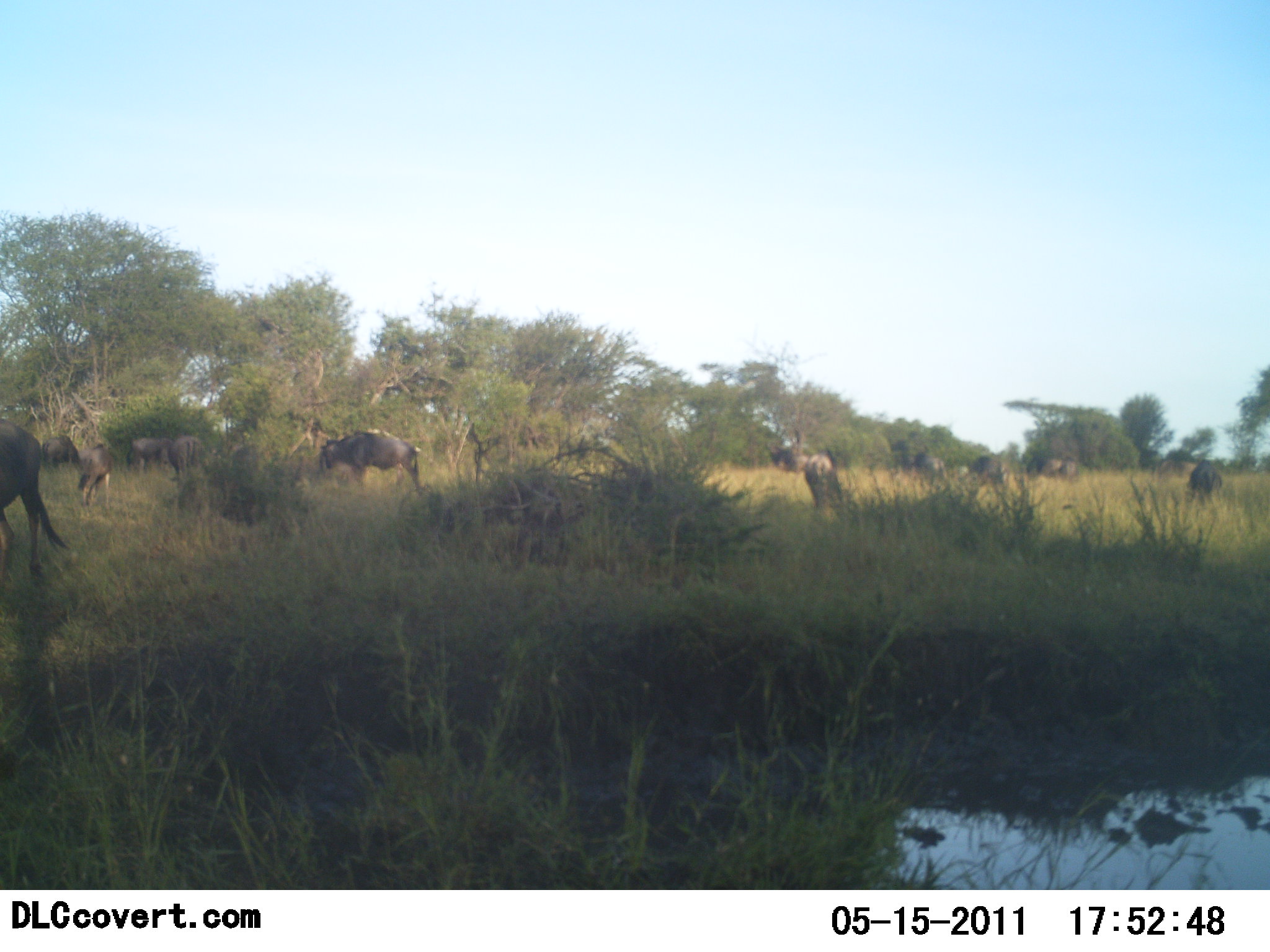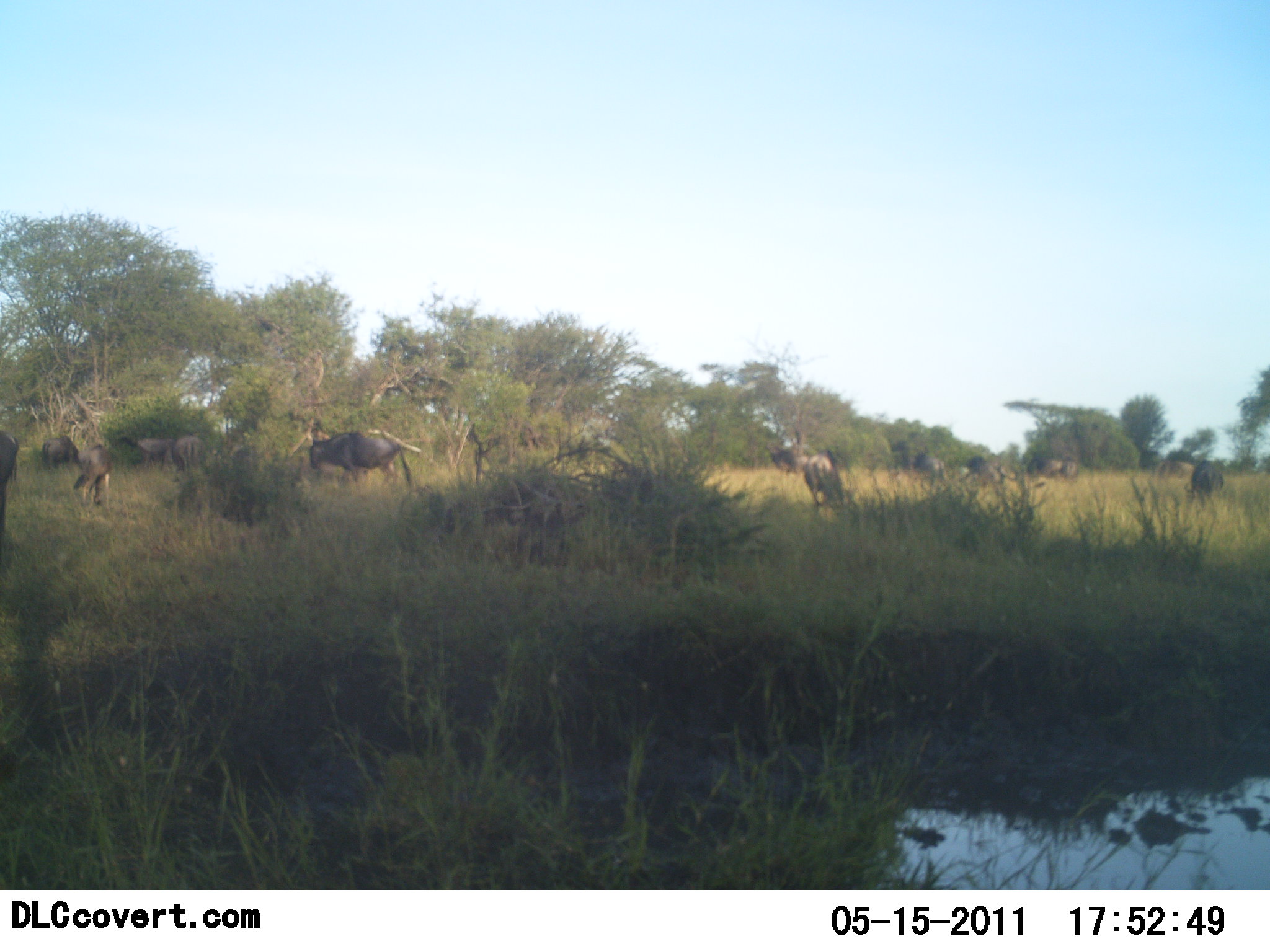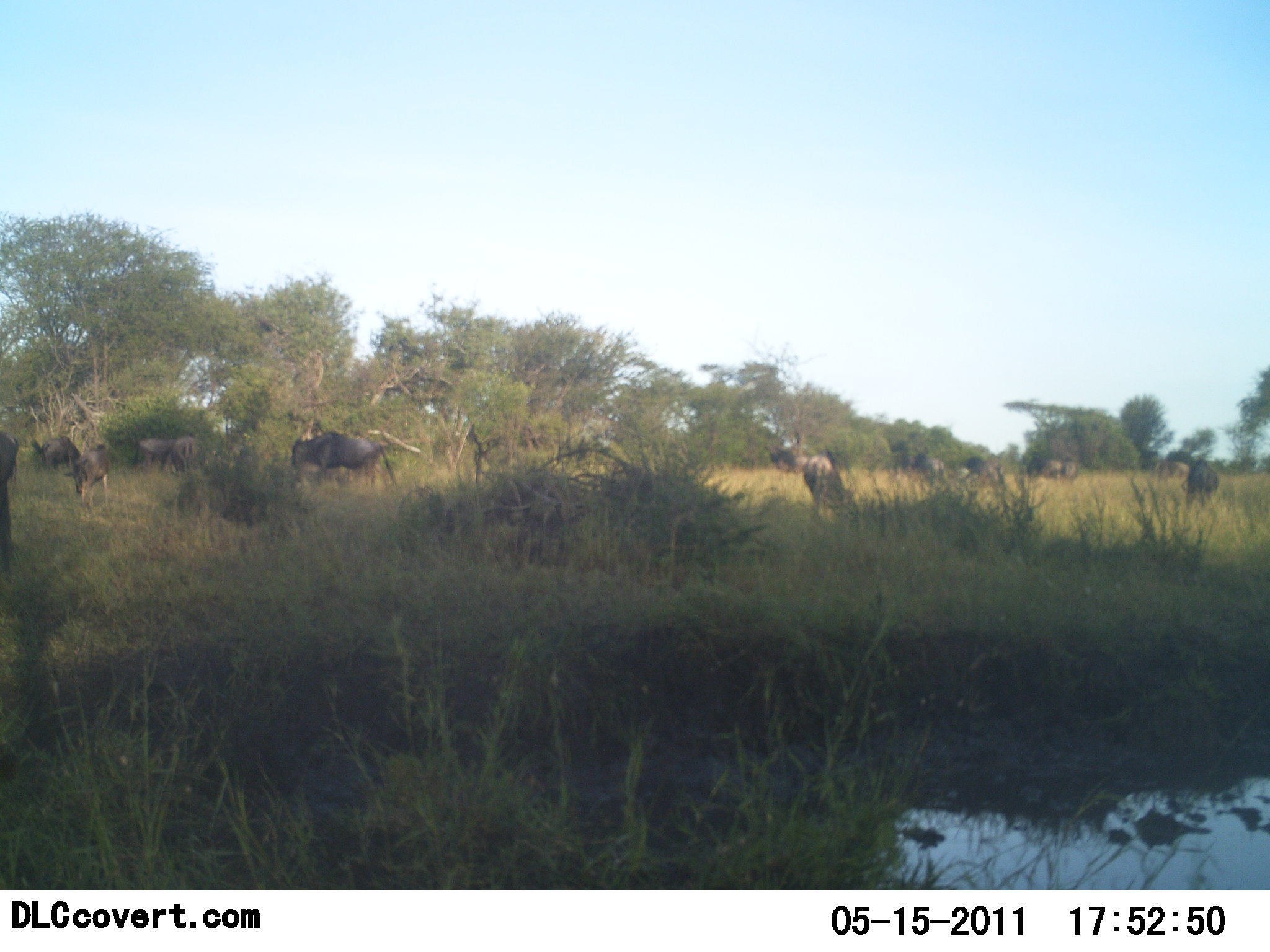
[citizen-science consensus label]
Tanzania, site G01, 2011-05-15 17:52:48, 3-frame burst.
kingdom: Animalia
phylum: Chordata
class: Mammalia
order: Artiodactyla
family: Bovidae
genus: Connochaetes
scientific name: Connochaetes taurinus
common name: blue wildebeest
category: wildebeest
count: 11-50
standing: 55%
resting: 0%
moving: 82%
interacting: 0%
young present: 9%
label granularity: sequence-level